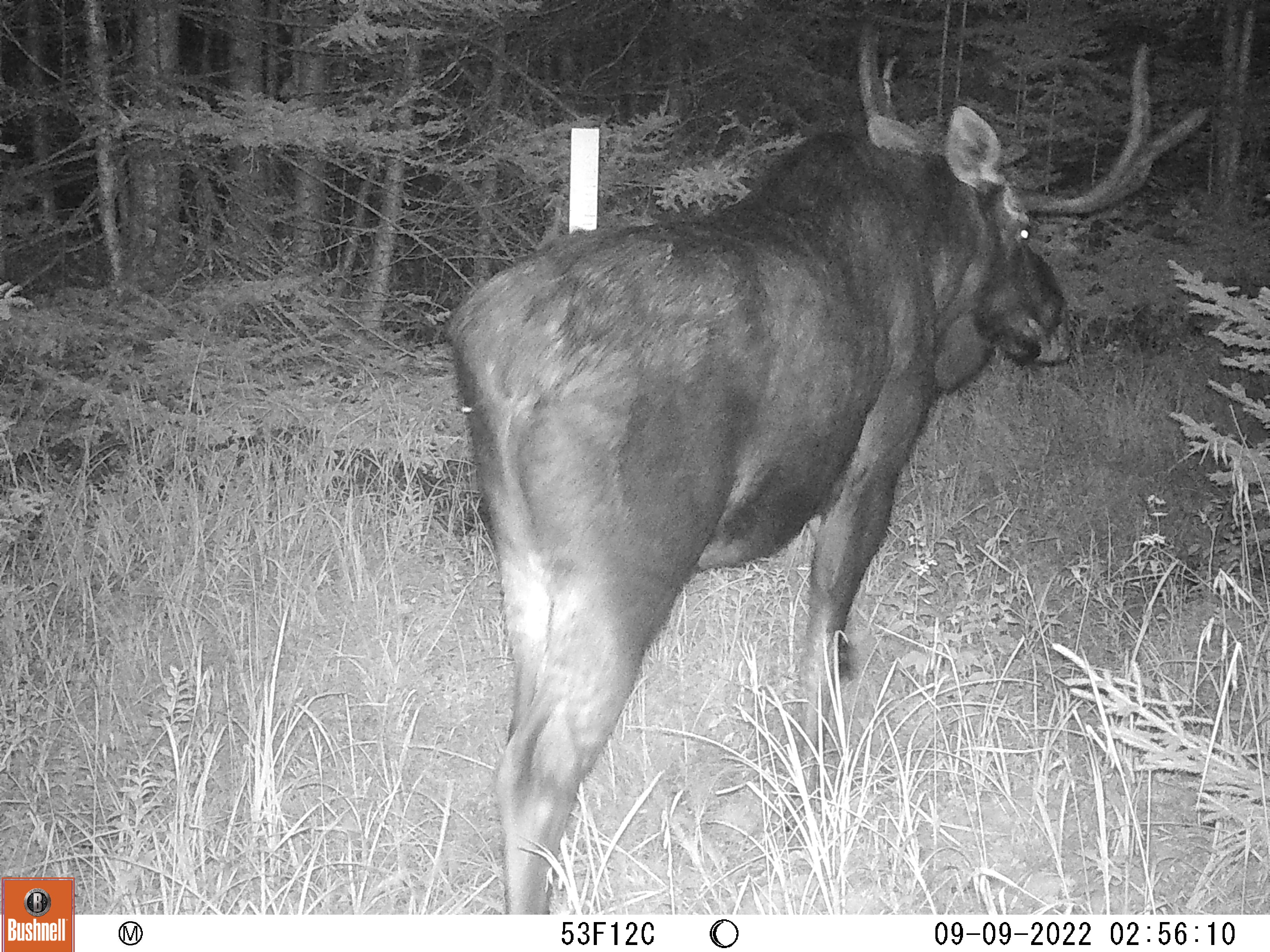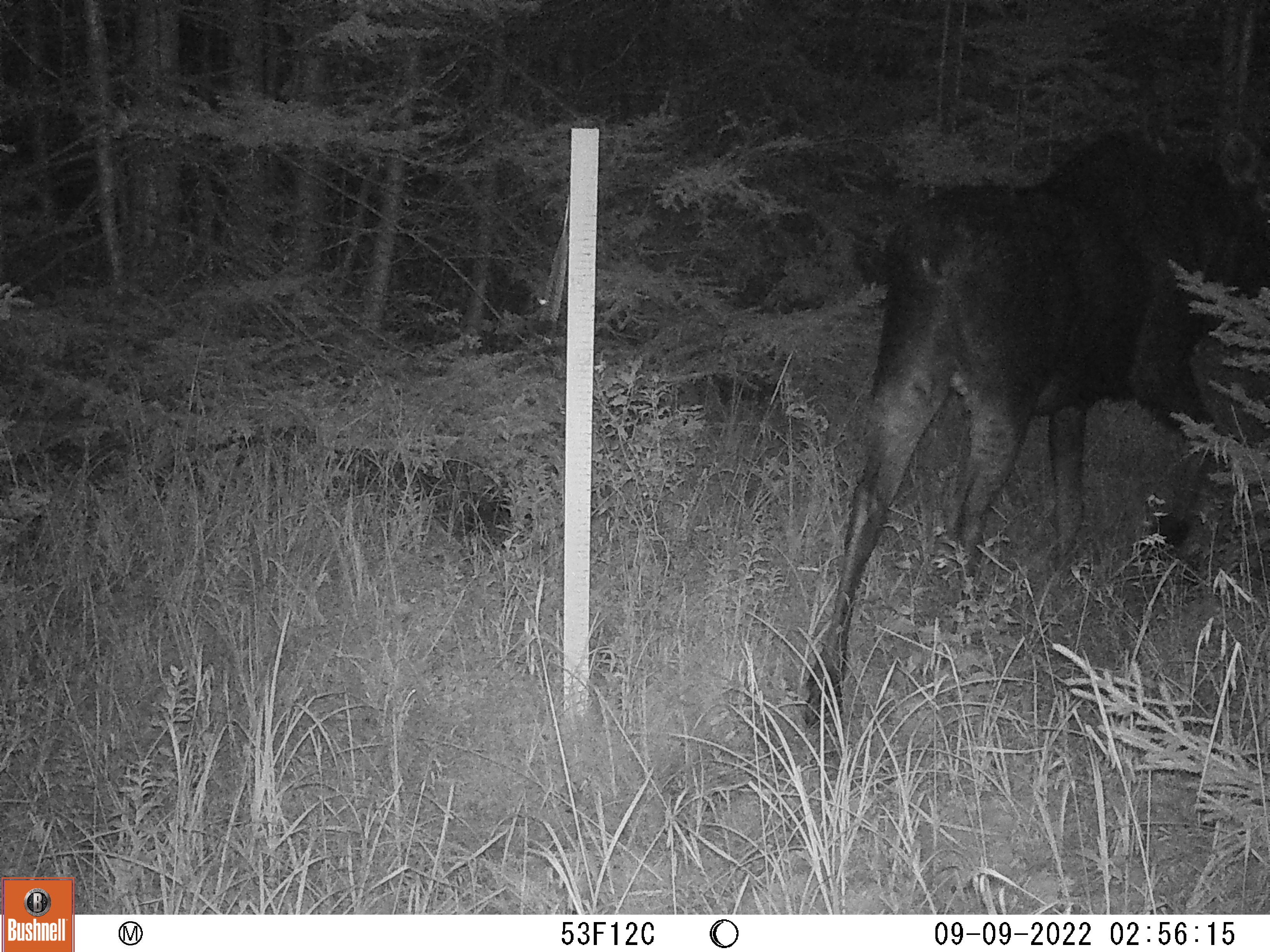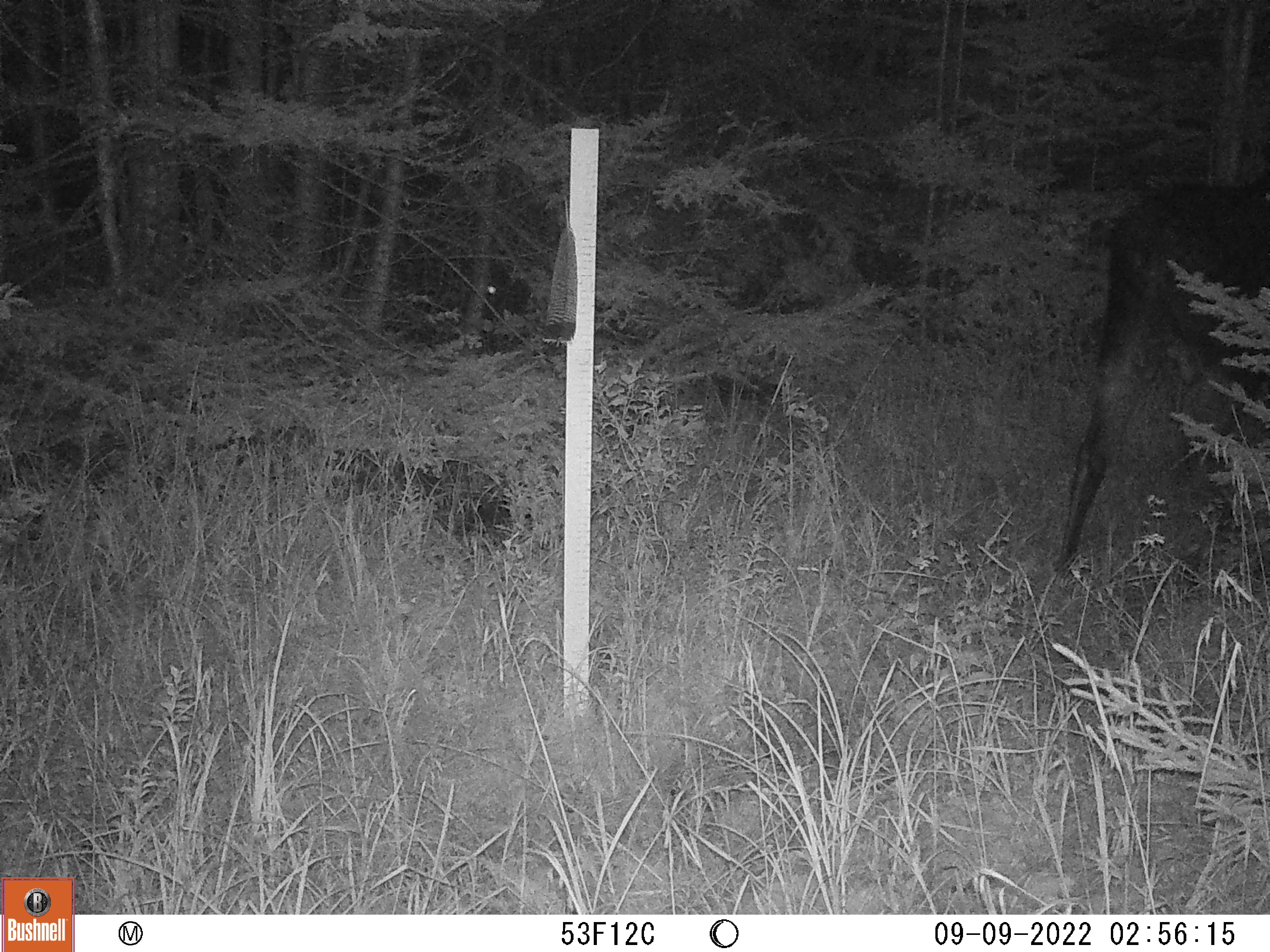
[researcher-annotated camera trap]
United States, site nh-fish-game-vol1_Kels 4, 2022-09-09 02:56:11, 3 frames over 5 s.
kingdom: Animalia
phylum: Chordata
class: Mammalia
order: Artiodactyla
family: Cervidae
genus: Alces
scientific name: Alces alces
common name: moose